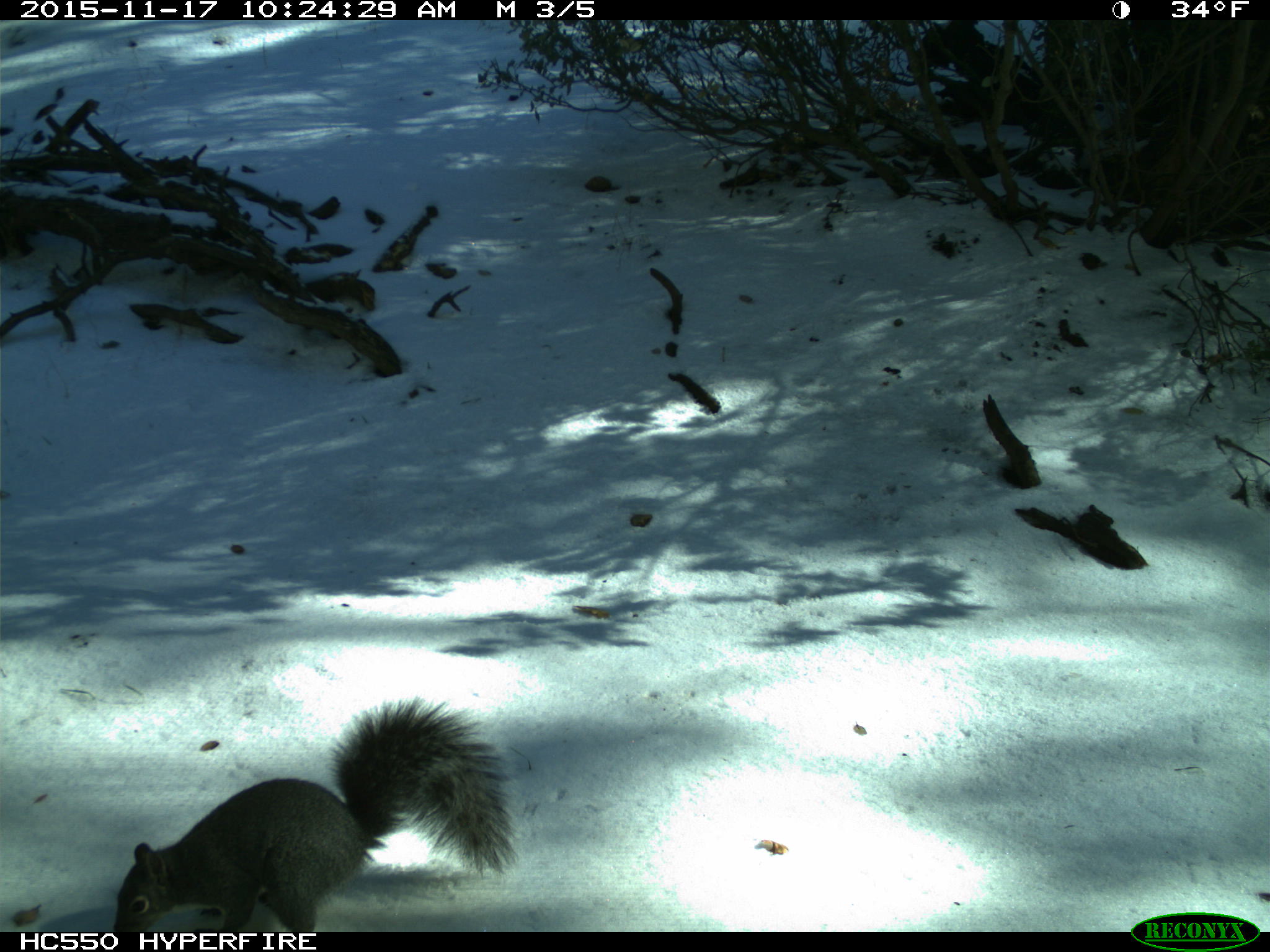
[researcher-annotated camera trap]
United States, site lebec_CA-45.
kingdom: Animalia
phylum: Chordata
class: Mammalia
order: Rodentia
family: Sciuridae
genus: Sciurus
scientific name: Sciurus carolinensis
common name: eastern gray squirrel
Sciurus carolinensis (eastern gray squirrel).